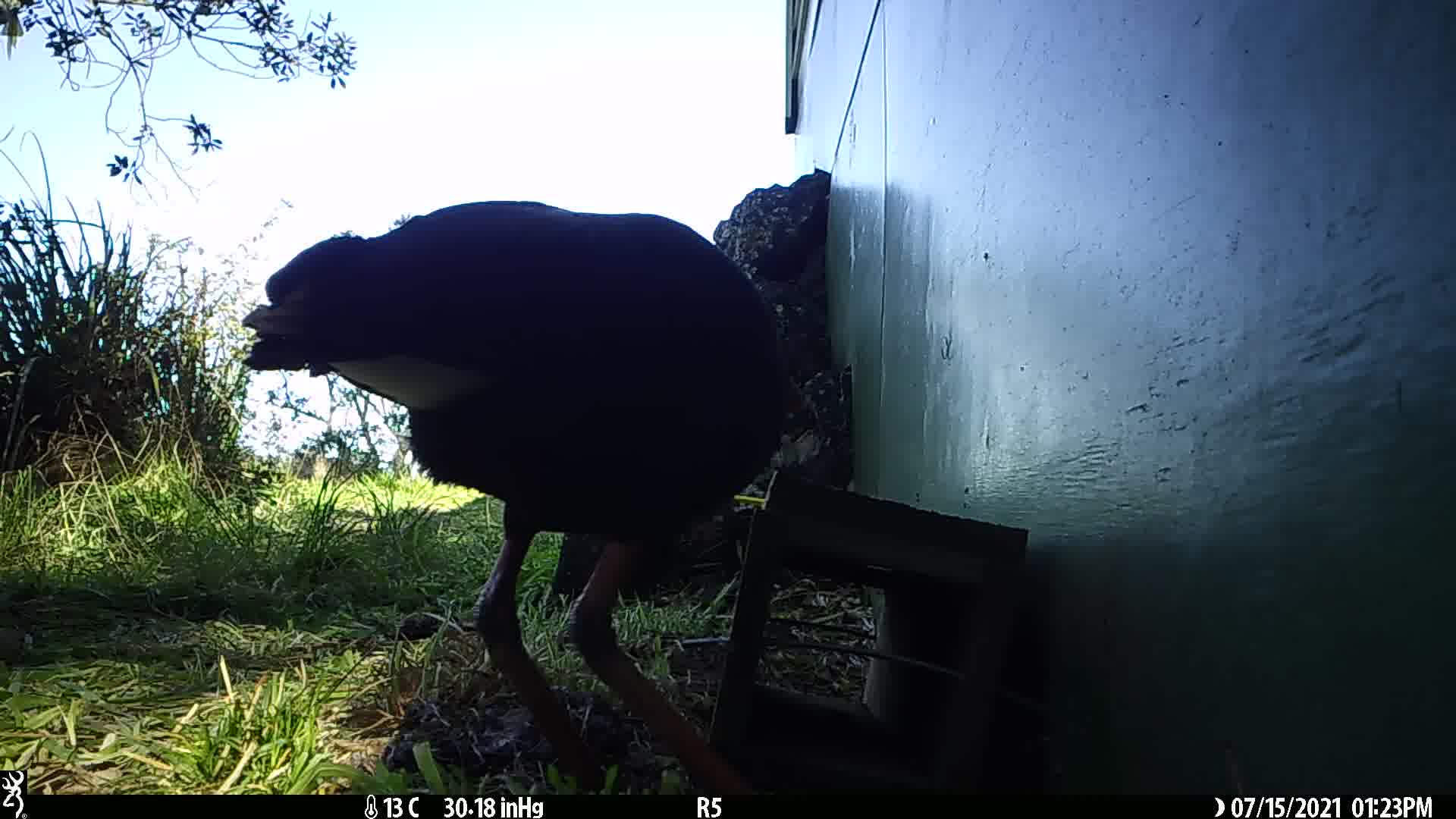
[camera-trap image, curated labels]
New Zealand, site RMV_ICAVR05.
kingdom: Animalia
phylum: Chordata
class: Aves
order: Gruiformes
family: Rallidae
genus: Porphyrio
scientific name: Porphyrio melanotus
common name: australasian swamphen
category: pukeko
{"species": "pukeko (australasian swamphen) (Porphyrio melanotus)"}